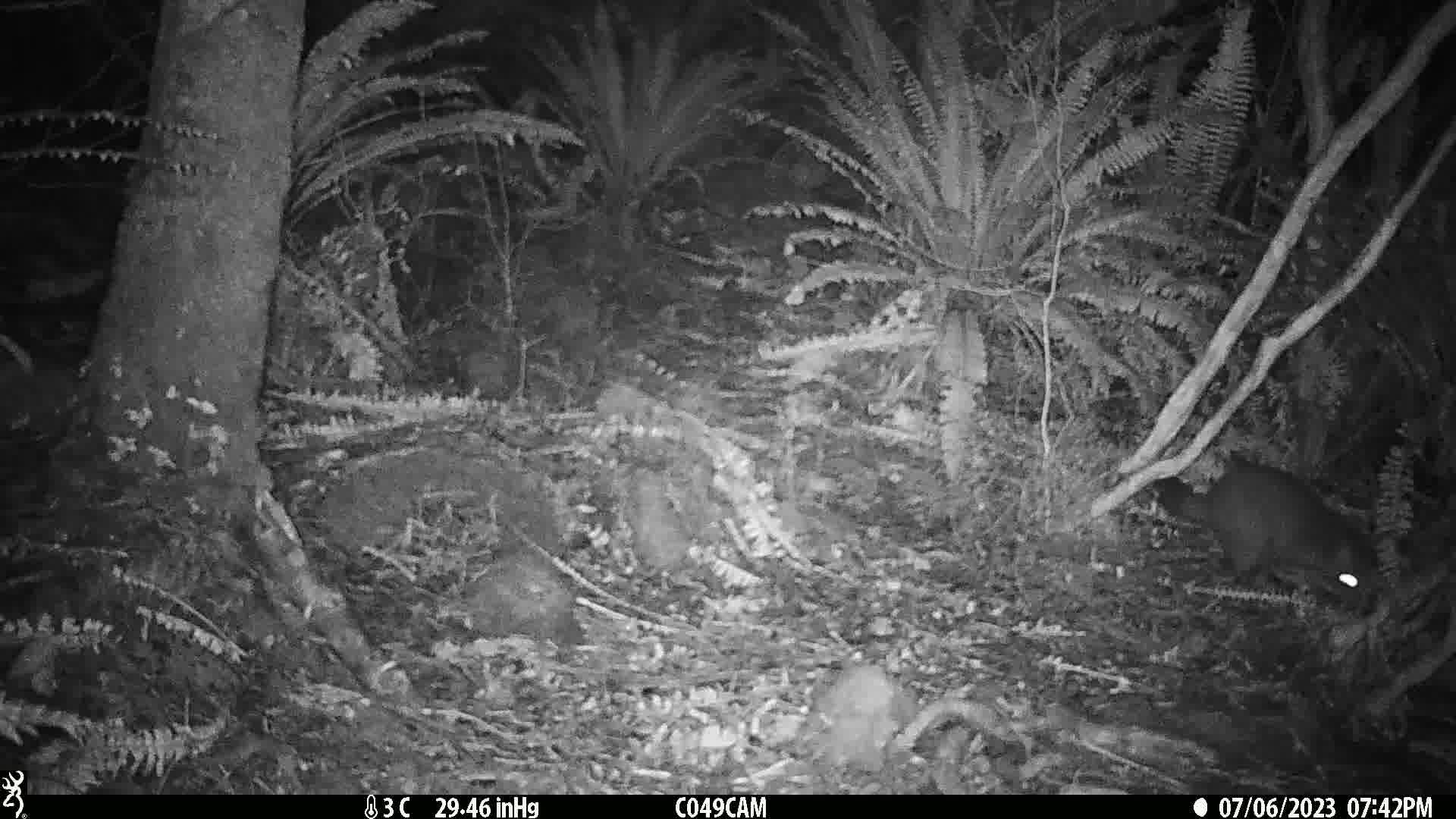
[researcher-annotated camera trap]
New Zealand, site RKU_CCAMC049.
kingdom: Animalia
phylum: Chordata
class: Mammalia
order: Diprotodontia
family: Phalangeridae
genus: Trichosurus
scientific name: Trichosurus vulpecula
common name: common brushtail possum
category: possum